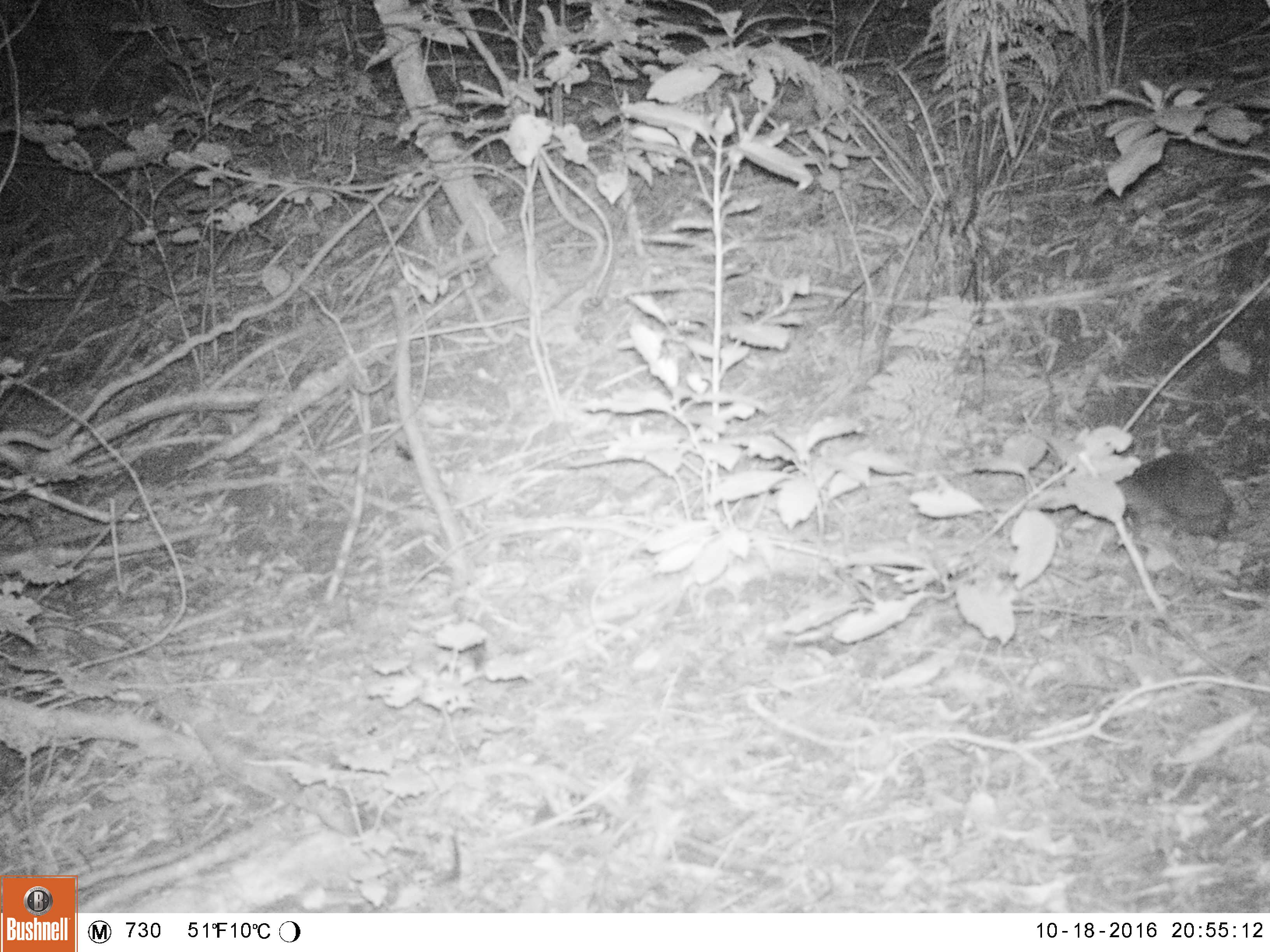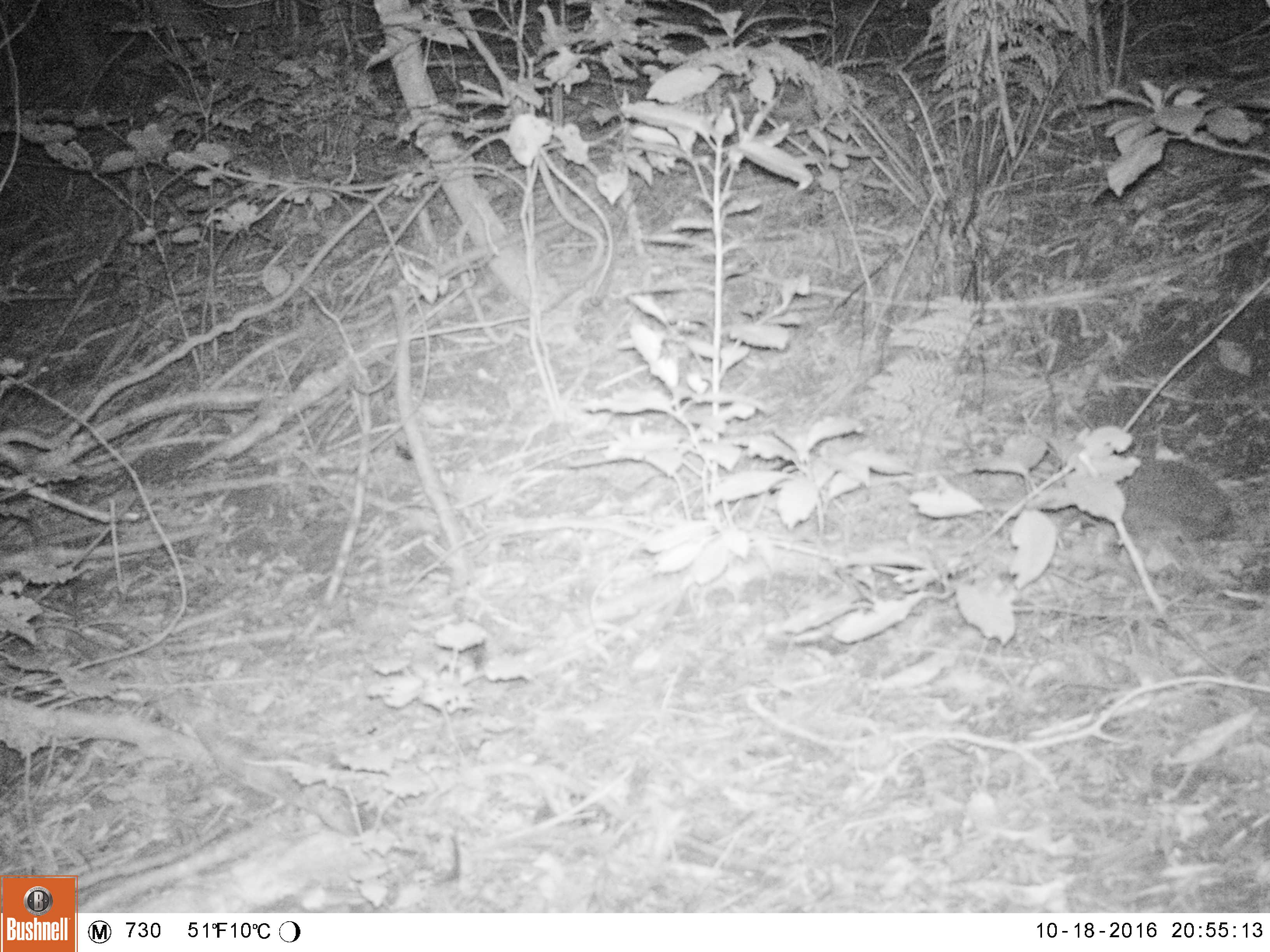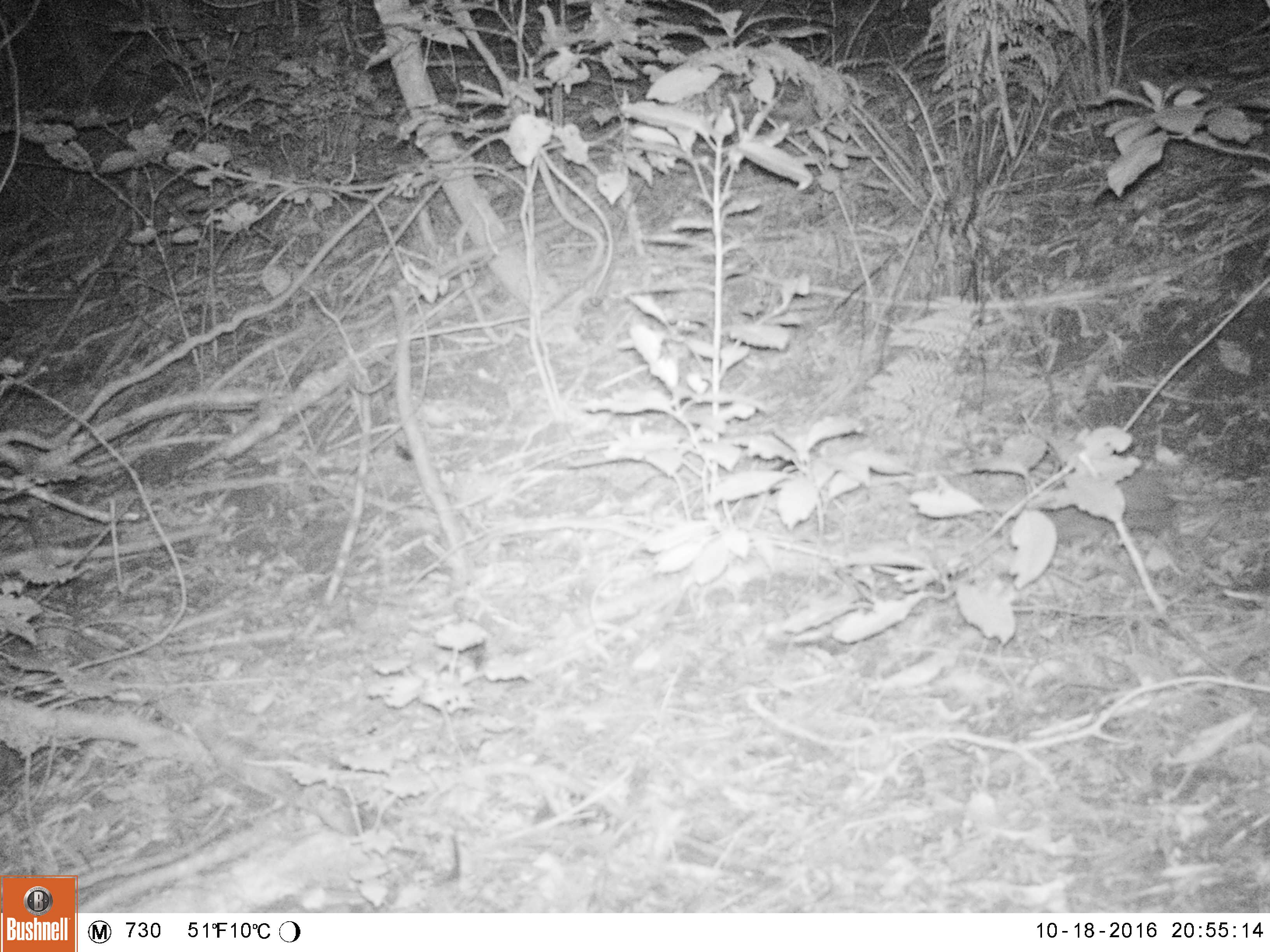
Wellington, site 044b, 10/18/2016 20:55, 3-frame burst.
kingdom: Animalia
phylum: Chordata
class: Mammalia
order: Eulipotyphla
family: Erinaceidae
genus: Erinaceus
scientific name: Erinaceus europaeus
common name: hedgehog